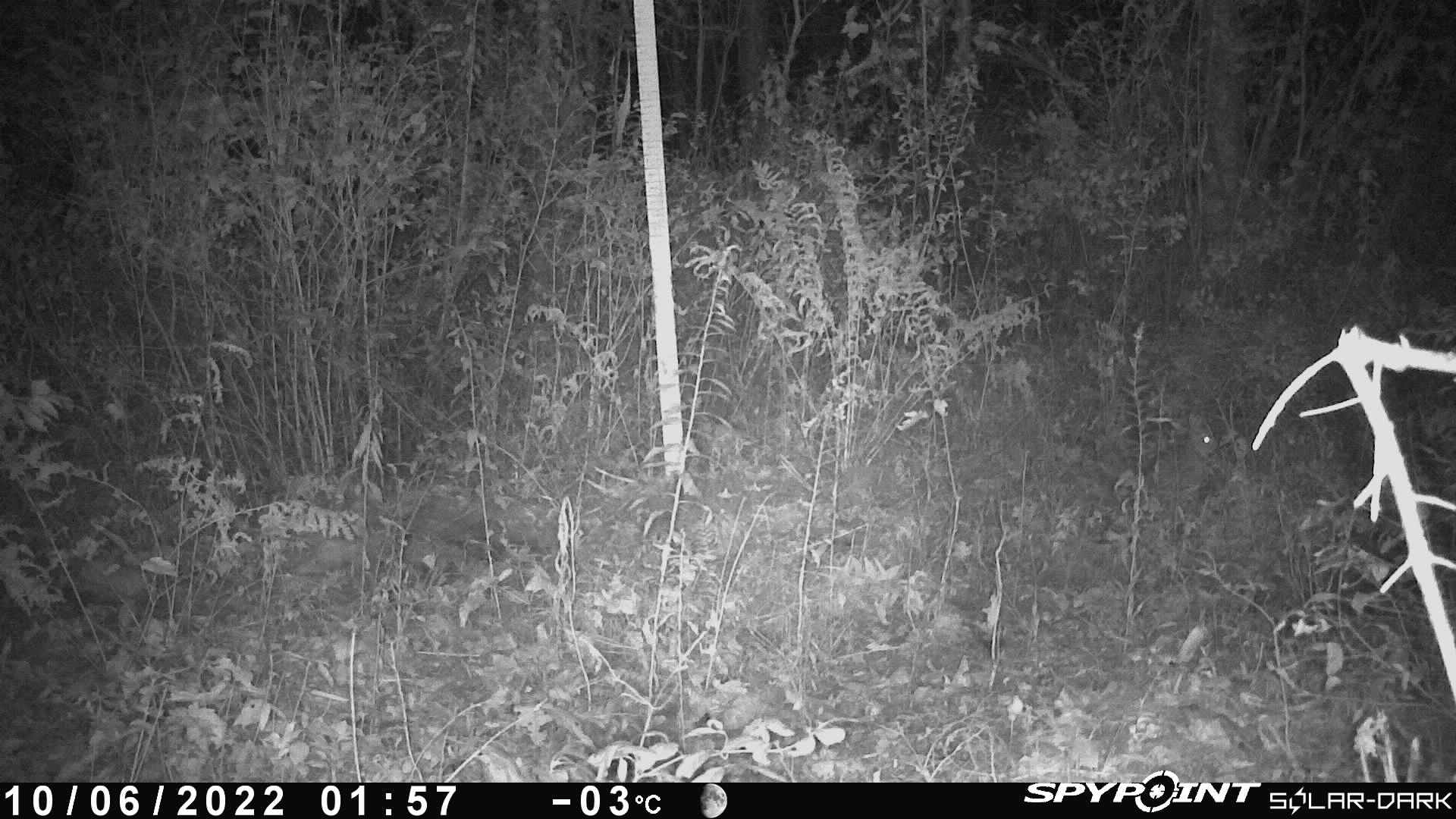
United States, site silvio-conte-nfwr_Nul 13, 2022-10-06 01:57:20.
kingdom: Animalia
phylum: Chordata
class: Mammalia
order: Lagomorpha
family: Leporidae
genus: Lepus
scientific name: Lepus americanus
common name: snowshoe hare